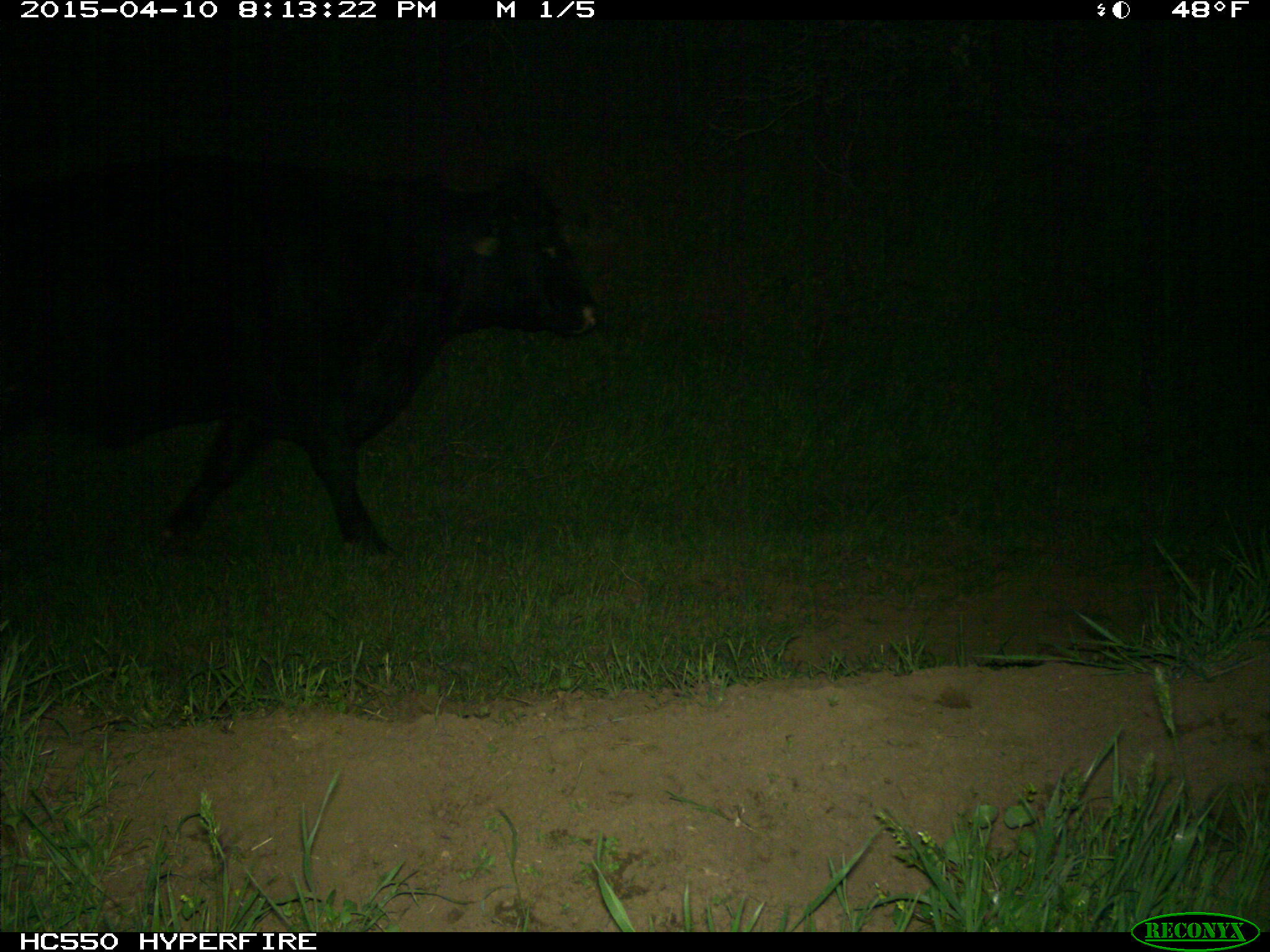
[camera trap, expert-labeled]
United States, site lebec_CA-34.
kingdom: Animalia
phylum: Chordata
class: Mammalia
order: Artiodactyla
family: Bovidae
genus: Bos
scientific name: Bos taurus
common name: domestic cow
Bos taurus (domestic cow).